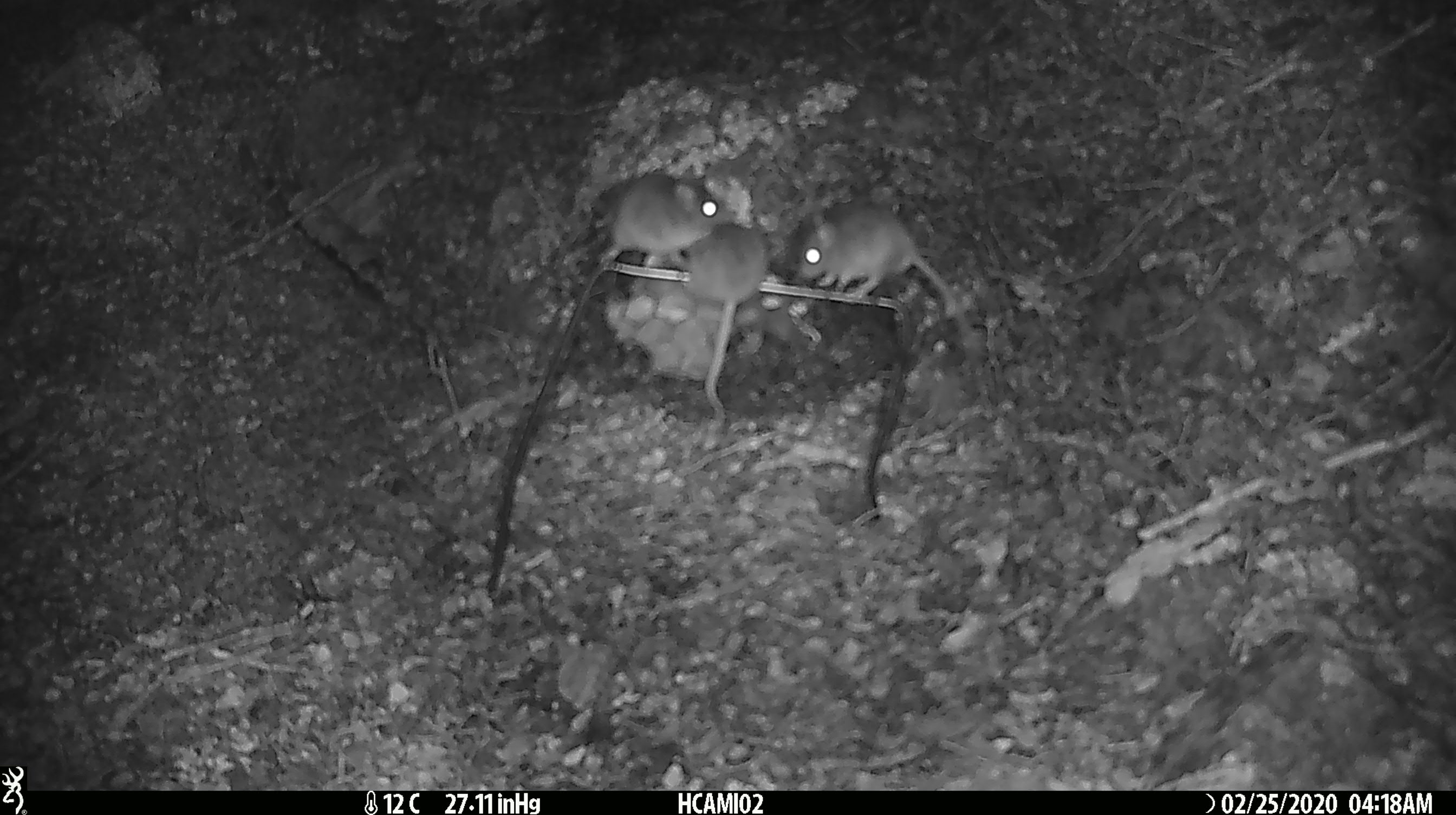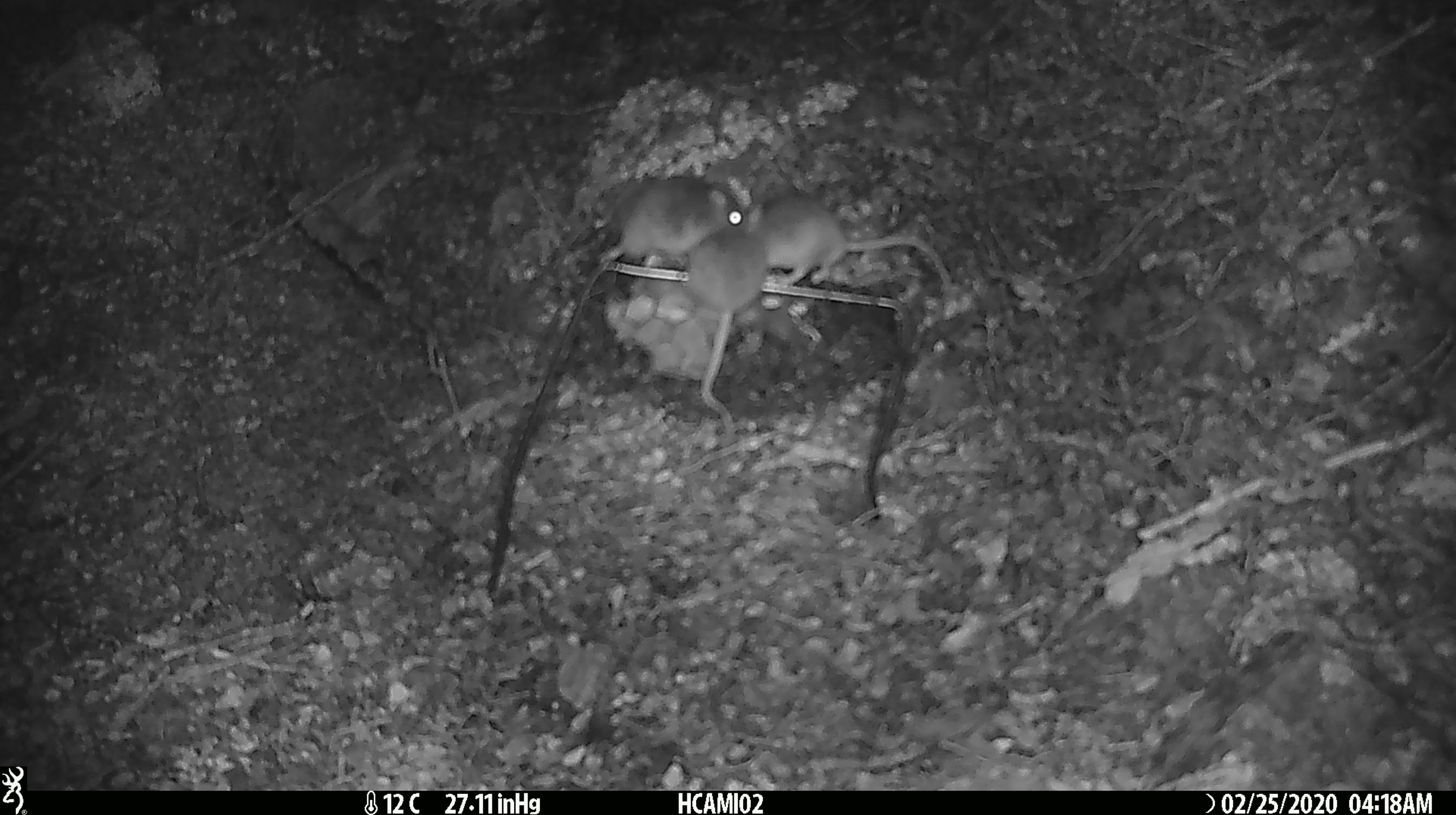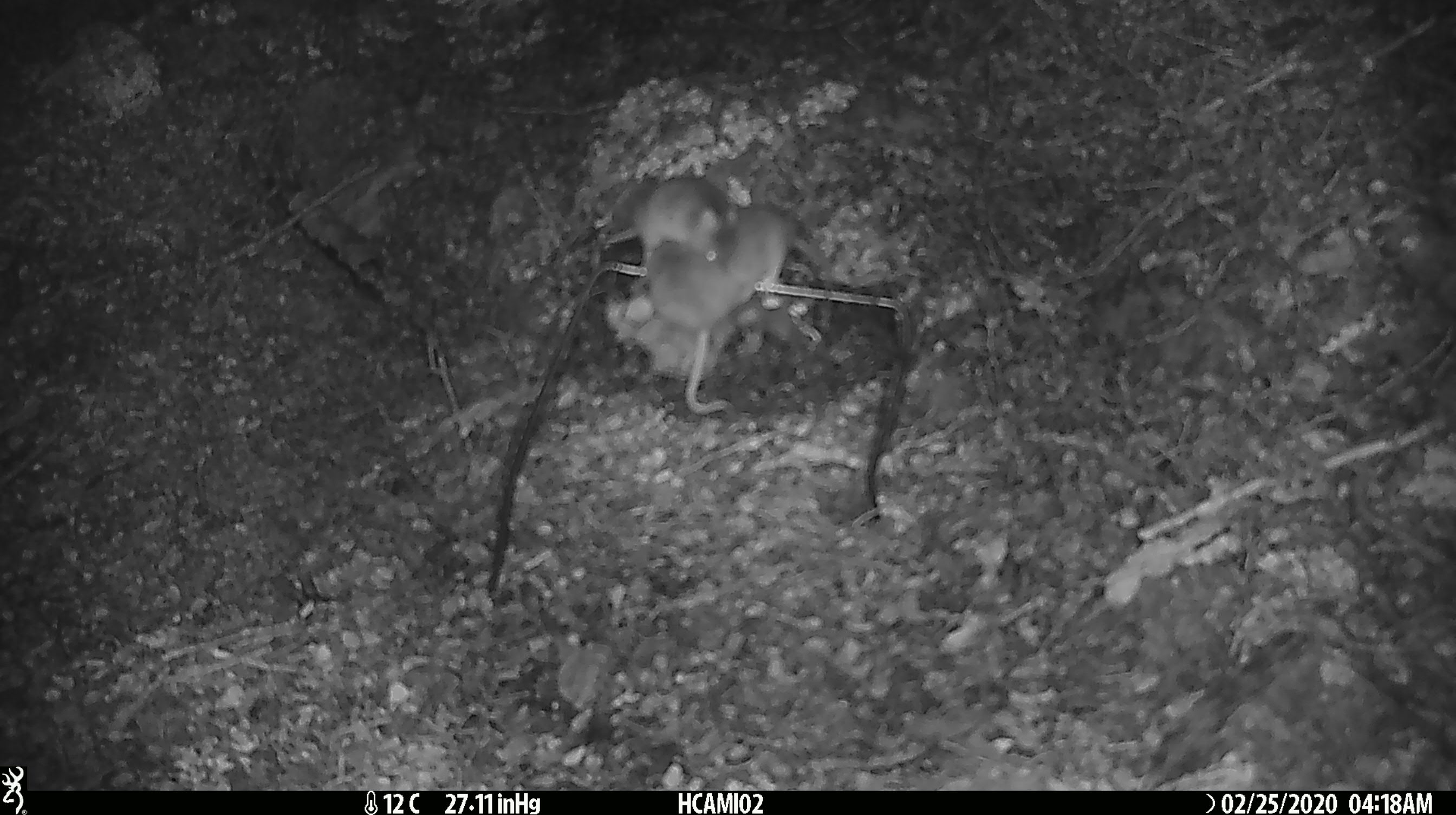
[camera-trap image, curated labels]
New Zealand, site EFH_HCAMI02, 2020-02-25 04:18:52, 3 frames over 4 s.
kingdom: Animalia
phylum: Chordata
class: Mammalia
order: Rodentia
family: Muridae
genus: Mus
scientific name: Mus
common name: mouse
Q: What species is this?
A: Mouse (Mus).